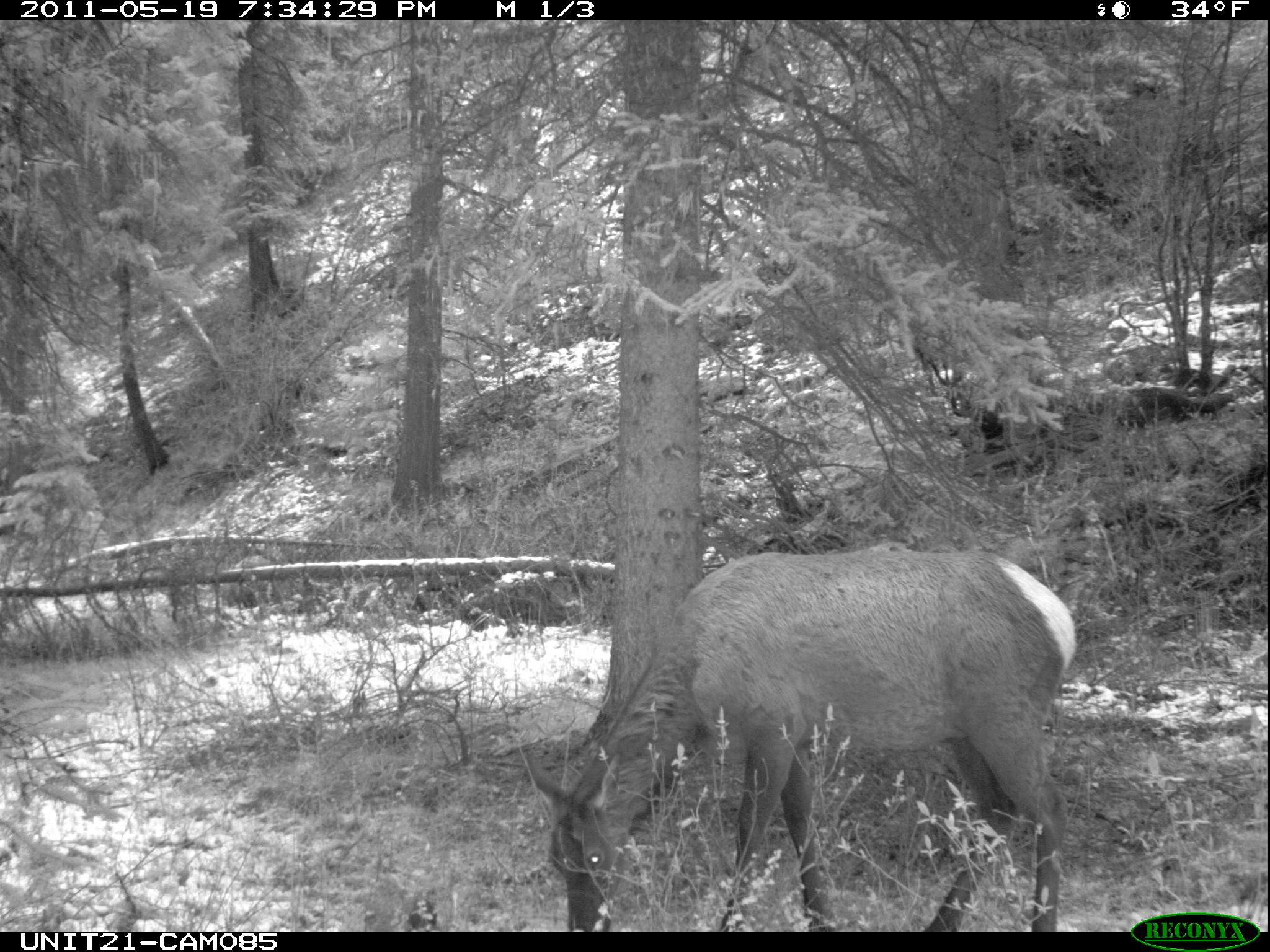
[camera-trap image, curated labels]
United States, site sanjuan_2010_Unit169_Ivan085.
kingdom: Animalia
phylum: Chordata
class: Mammalia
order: Artiodactyla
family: Cervidae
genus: Cervus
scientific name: Cervus elaphus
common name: red deer